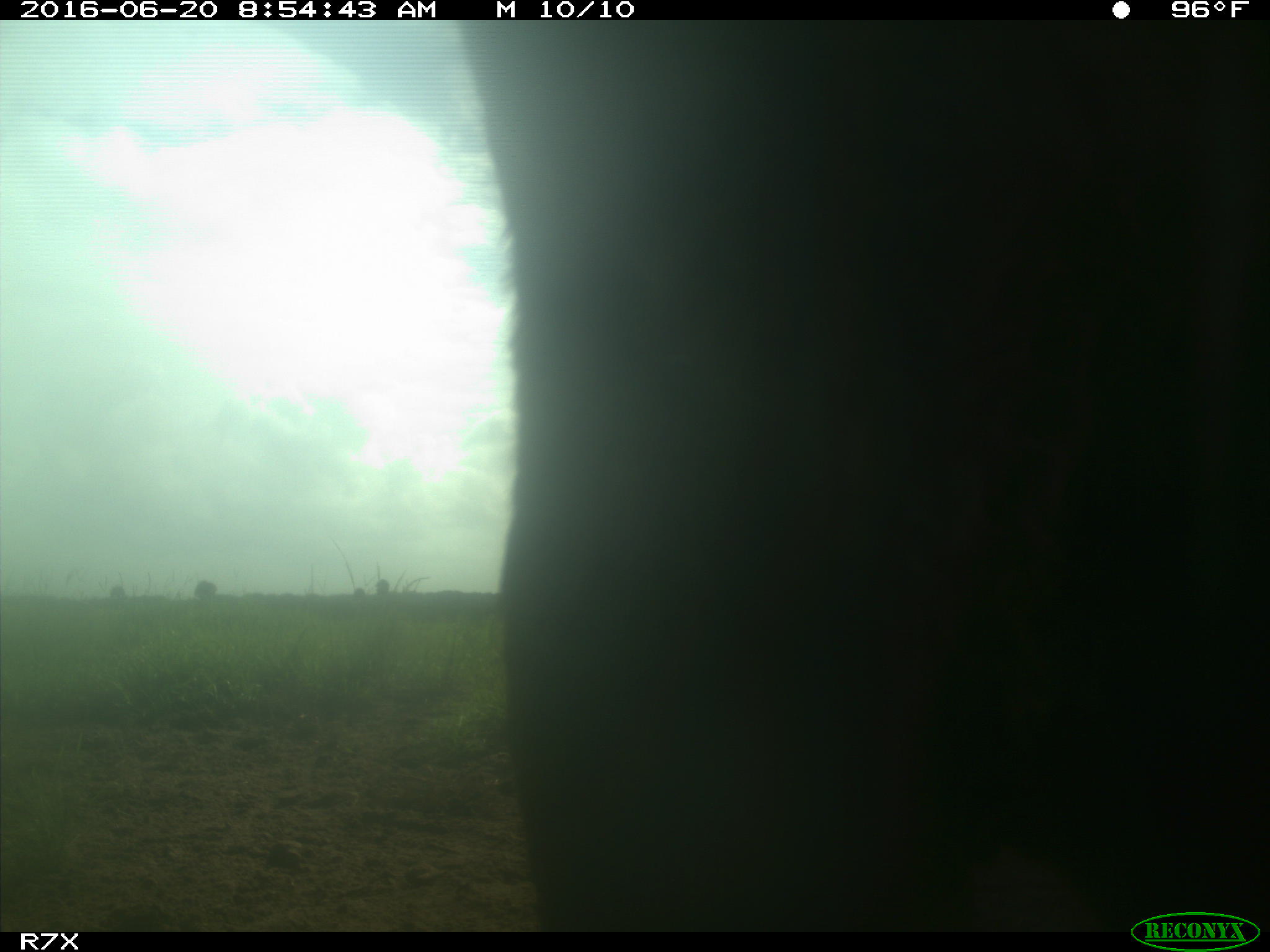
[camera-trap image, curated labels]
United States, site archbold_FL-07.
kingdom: Animalia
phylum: Chordata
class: Mammalia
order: Artiodactyla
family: Bovidae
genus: Bos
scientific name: Bos taurus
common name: domestic cow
Bos taurus (domestic cow).